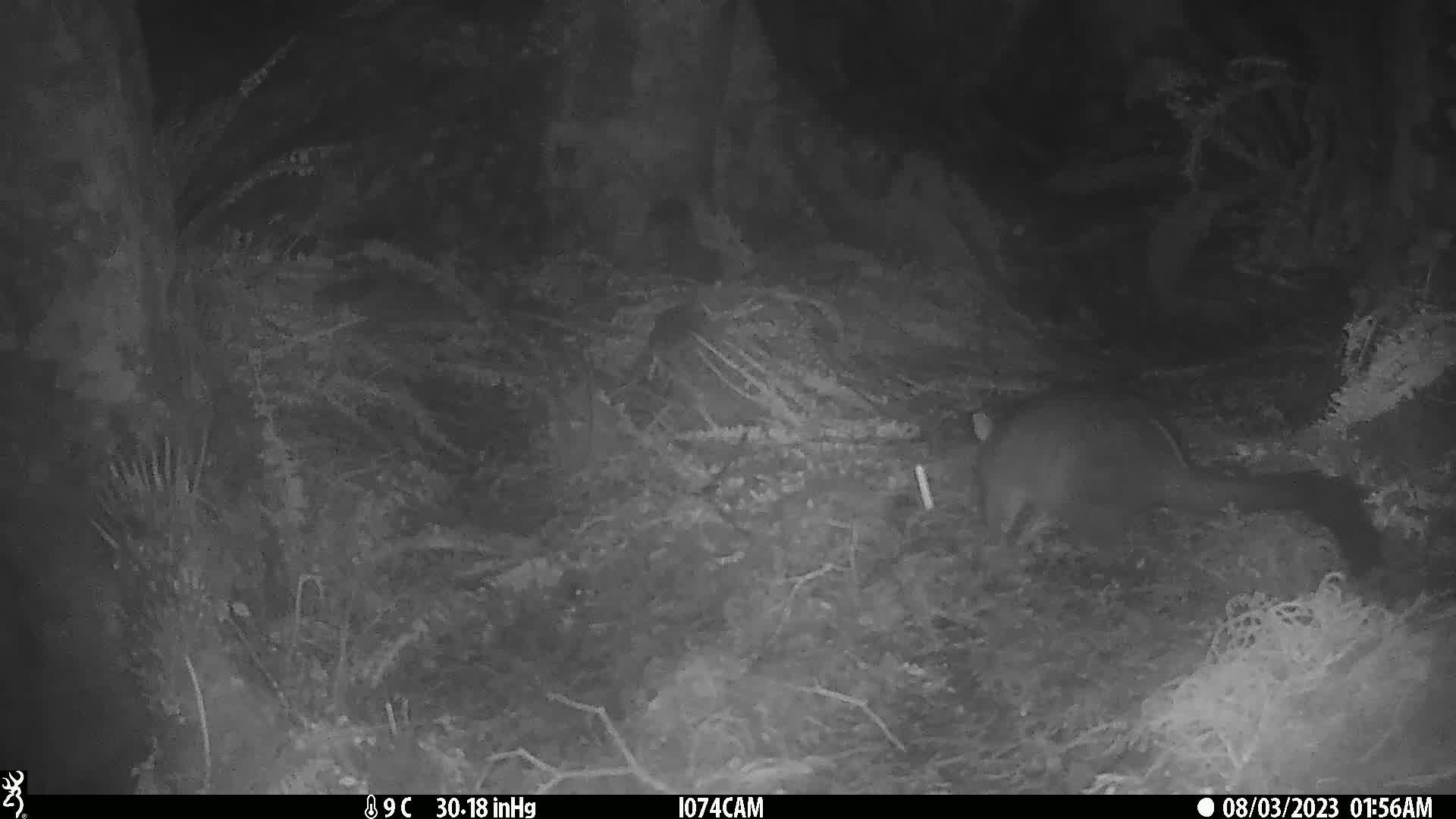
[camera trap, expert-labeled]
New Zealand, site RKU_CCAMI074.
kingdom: Animalia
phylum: Chordata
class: Mammalia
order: Diprotodontia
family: Phalangeridae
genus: Trichosurus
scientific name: Trichosurus vulpecula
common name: common brushtail possum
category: possum